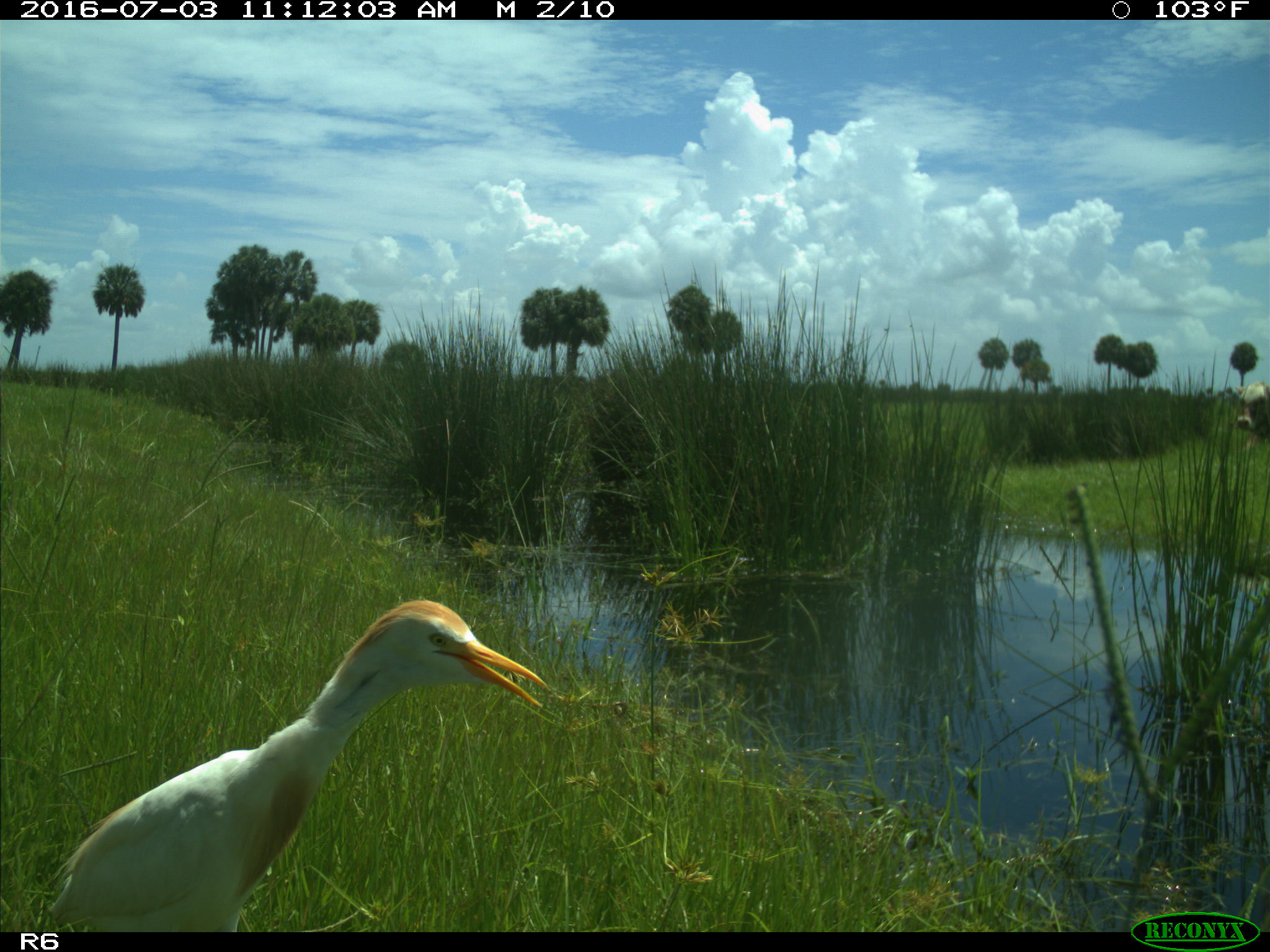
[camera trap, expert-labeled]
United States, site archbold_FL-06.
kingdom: Animalia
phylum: Chordata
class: Aves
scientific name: Aves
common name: birds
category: unidentified bird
Unidentified bird (birds) (Aves).